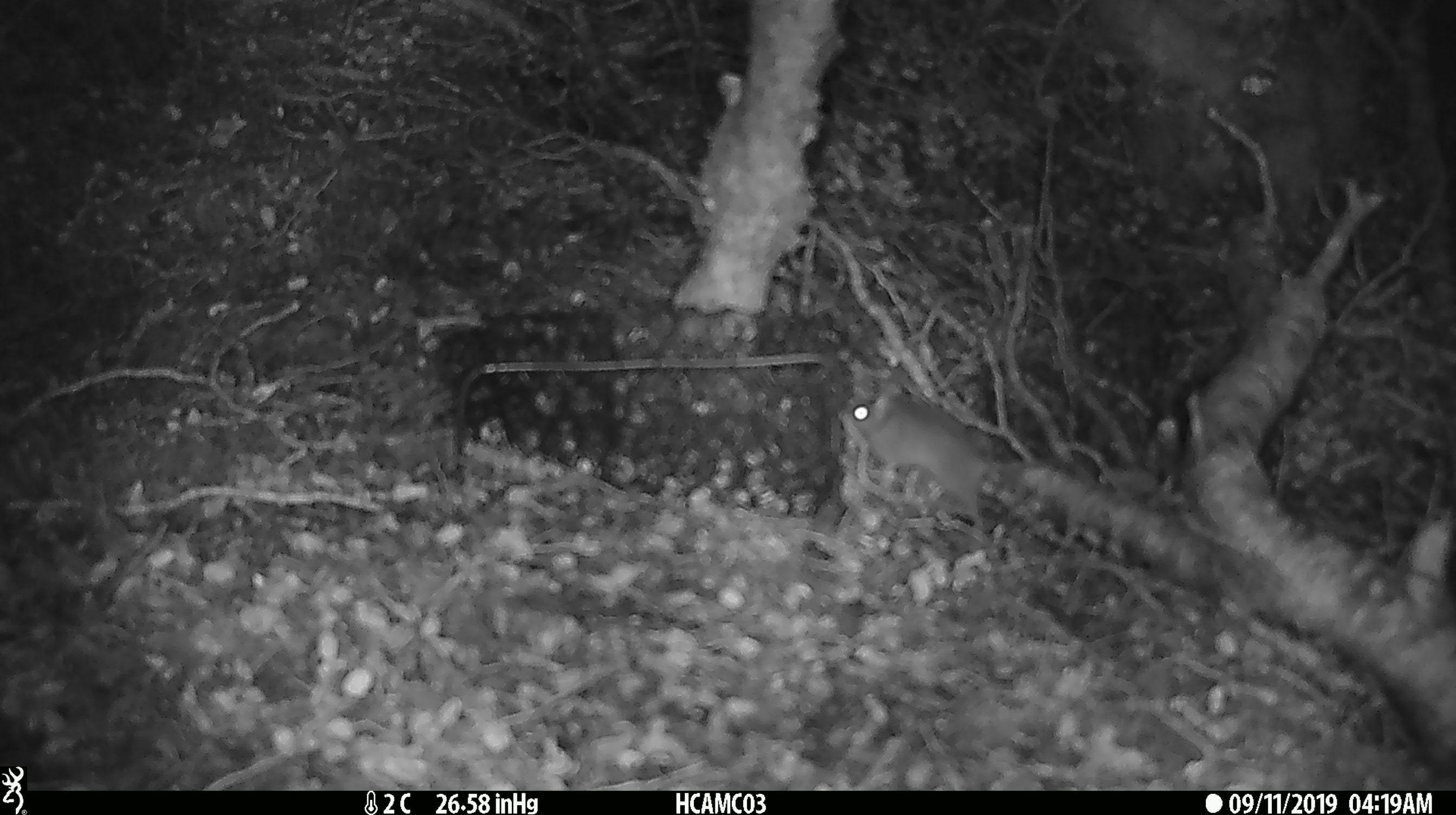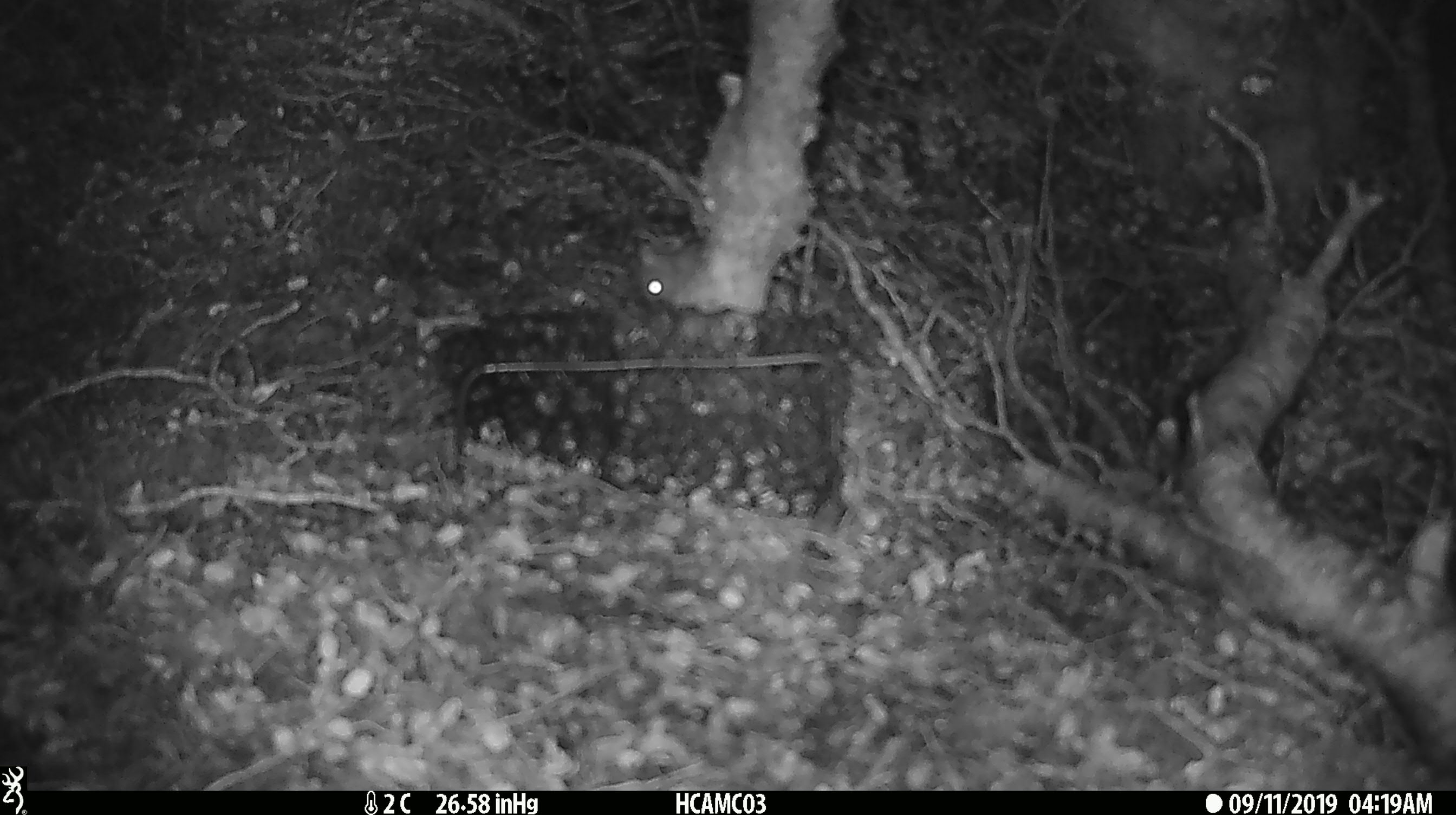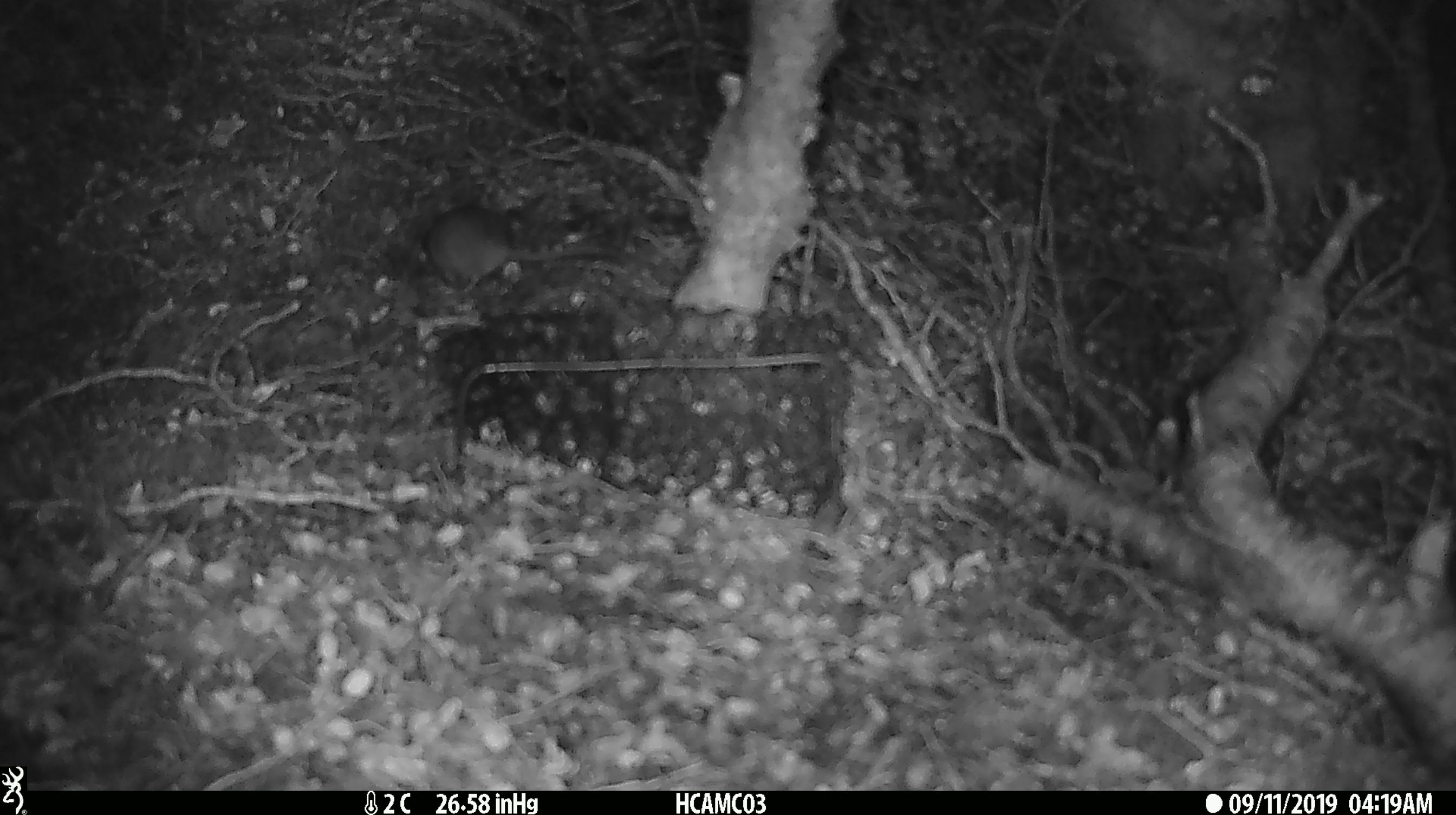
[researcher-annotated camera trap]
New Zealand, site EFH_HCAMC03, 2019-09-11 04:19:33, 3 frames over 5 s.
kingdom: Animalia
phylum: Chordata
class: Mammalia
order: Rodentia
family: Muridae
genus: Mus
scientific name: Mus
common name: mouse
Mouse (Mus).